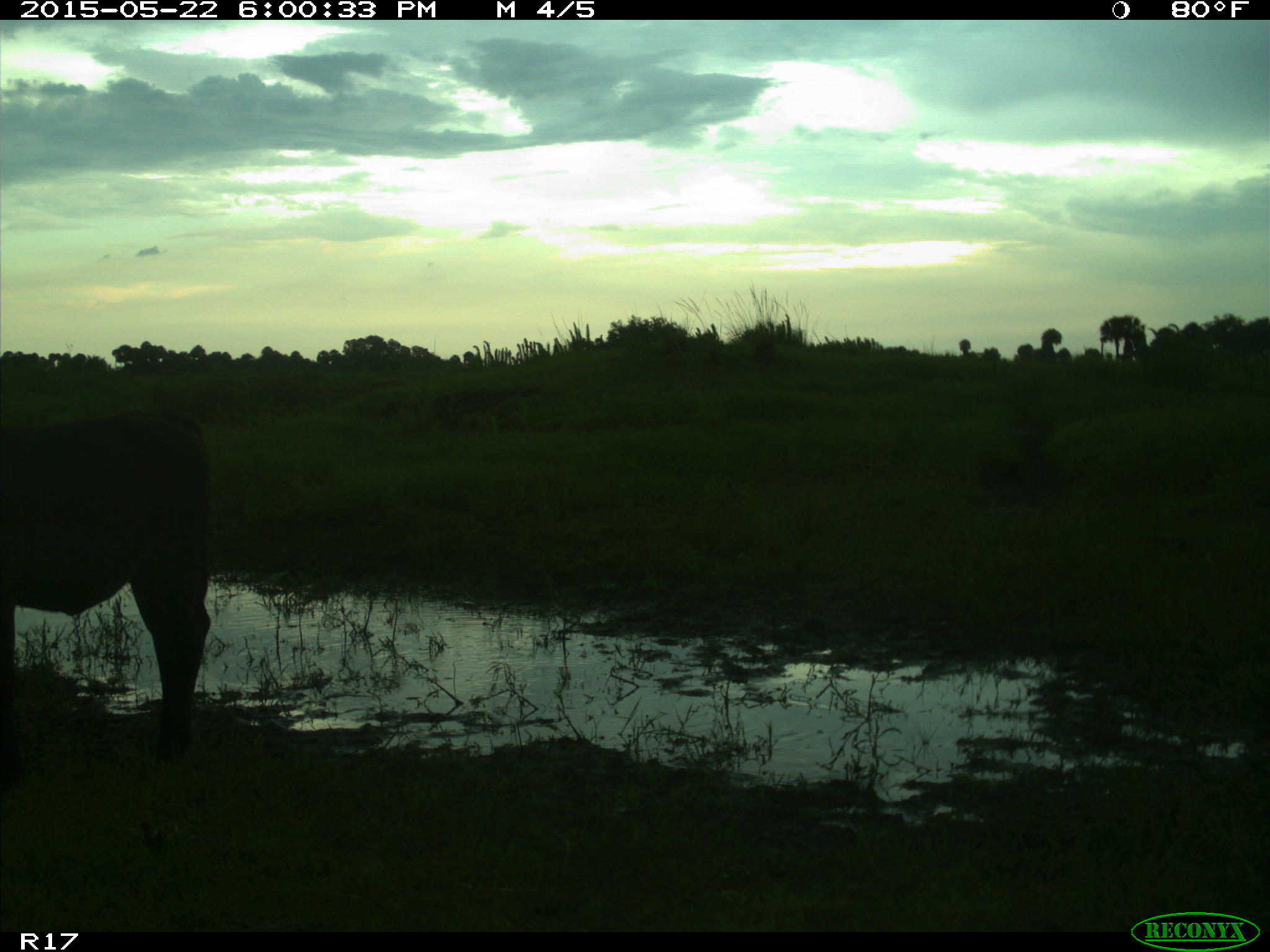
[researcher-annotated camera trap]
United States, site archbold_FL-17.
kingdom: Animalia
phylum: Chordata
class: Mammalia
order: Artiodactyla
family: Bovidae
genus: Bos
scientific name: Bos taurus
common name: domestic cow